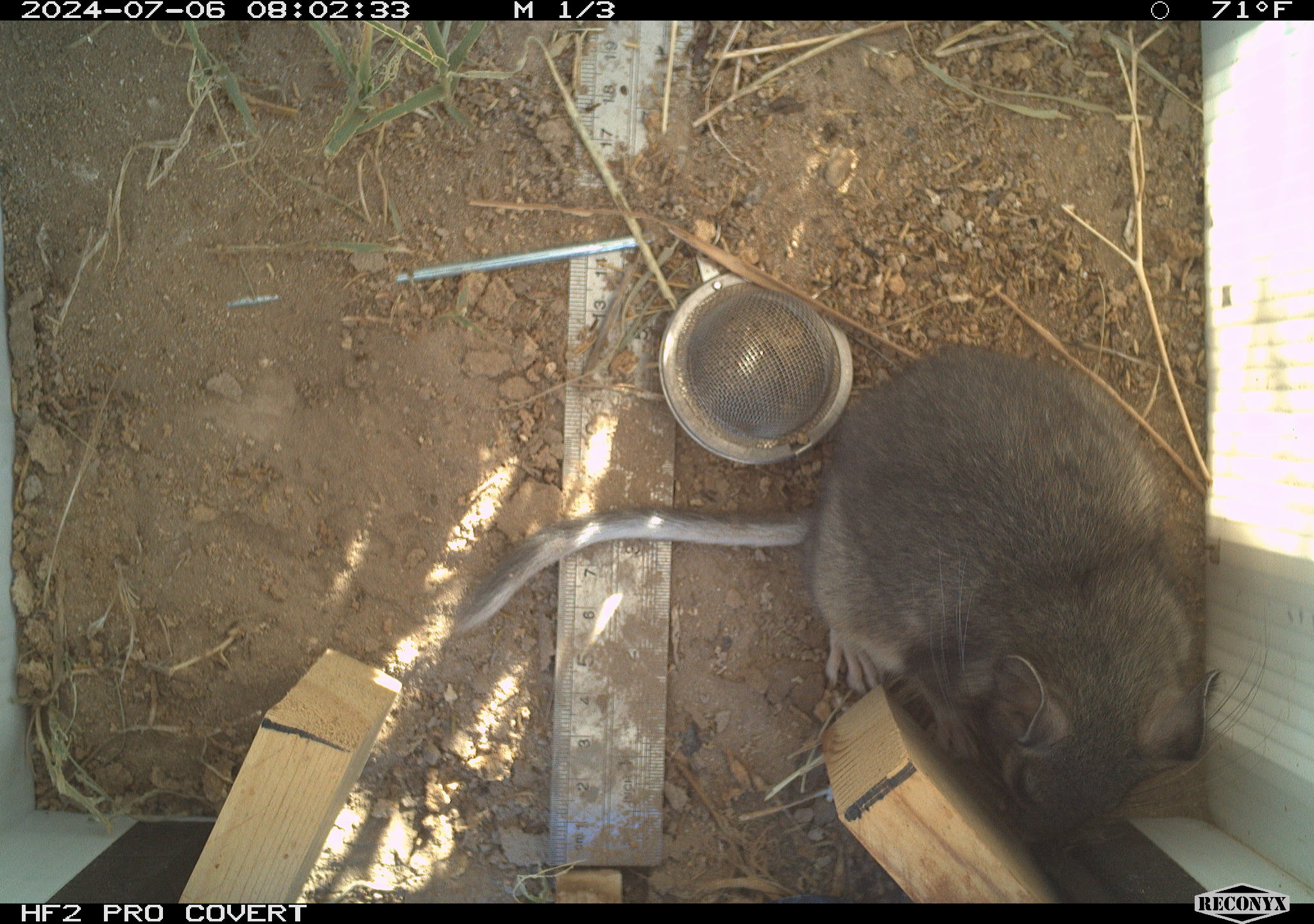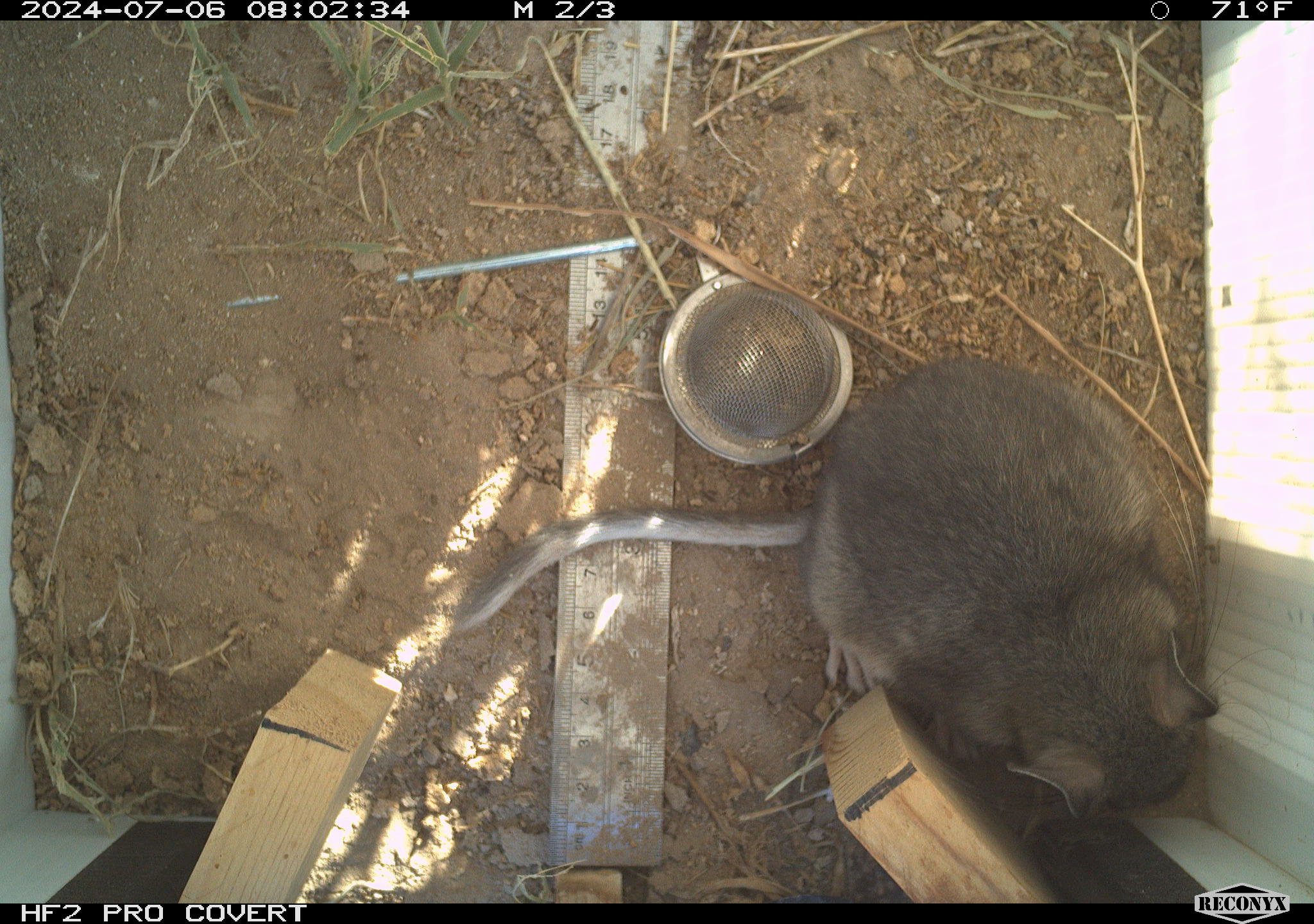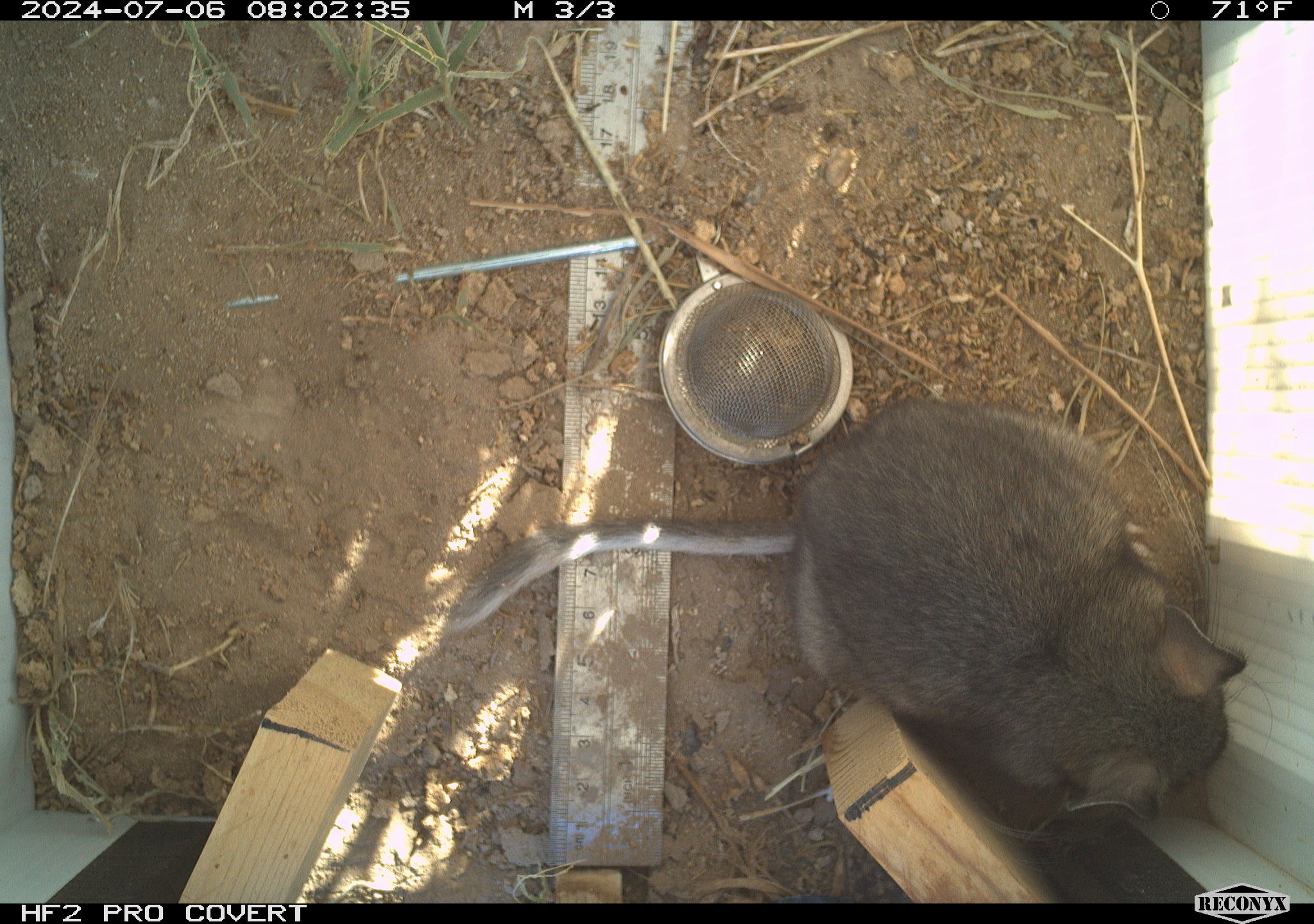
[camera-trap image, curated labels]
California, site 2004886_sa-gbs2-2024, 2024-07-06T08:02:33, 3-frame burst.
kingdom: Animalia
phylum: Chordata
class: Mammalia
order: Rodentia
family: Cricetidae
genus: Neotoma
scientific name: Neotoma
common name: pack rat or woodrat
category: neotoma species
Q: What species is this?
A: Neotoma species (pack rat or woodrat) (Neotoma).